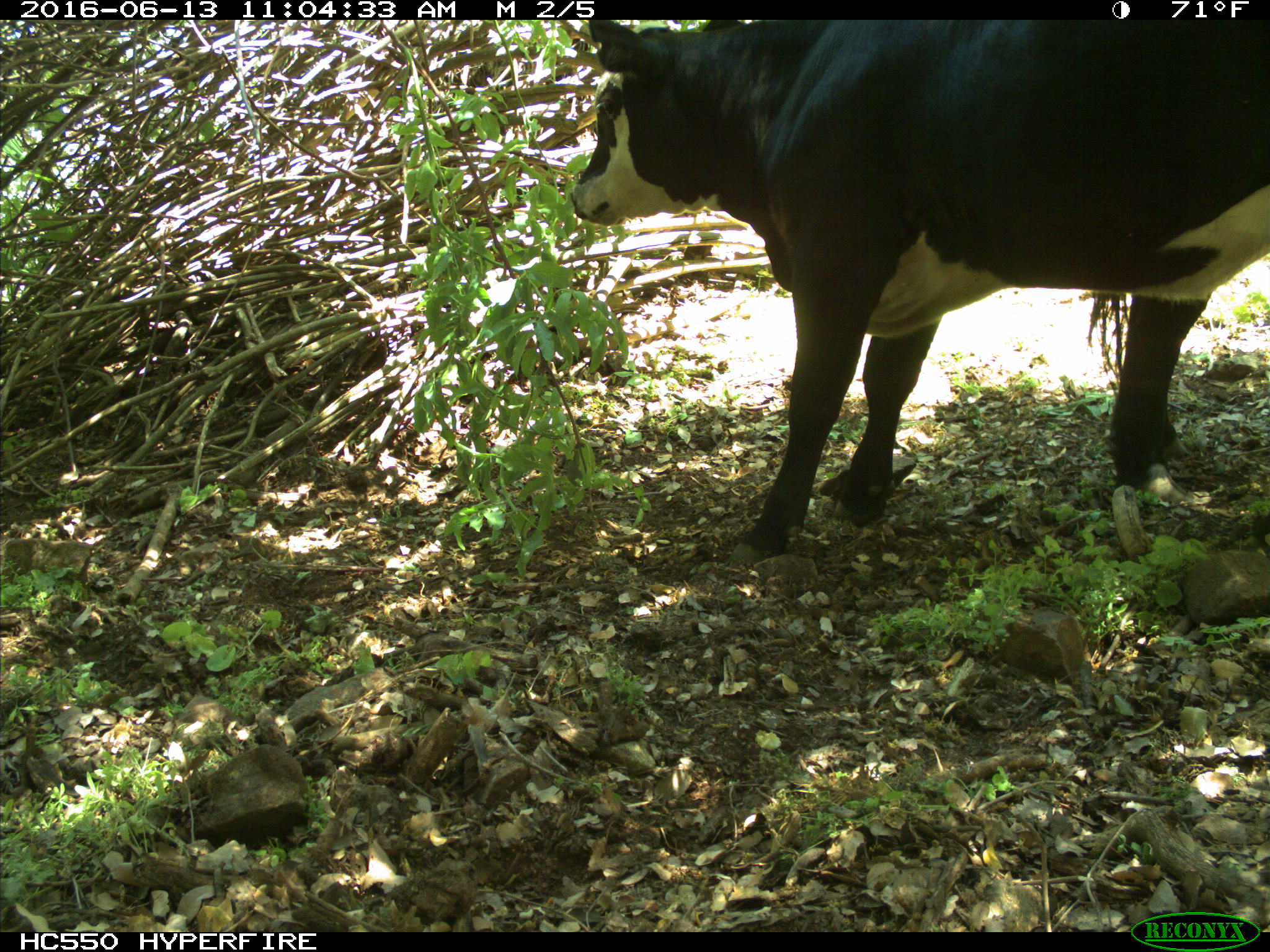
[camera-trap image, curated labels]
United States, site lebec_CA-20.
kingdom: Animalia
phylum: Chordata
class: Mammalia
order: Artiodactyla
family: Bovidae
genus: Bos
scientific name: Bos taurus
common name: domestic cow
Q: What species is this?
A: Bos taurus (domestic cow).